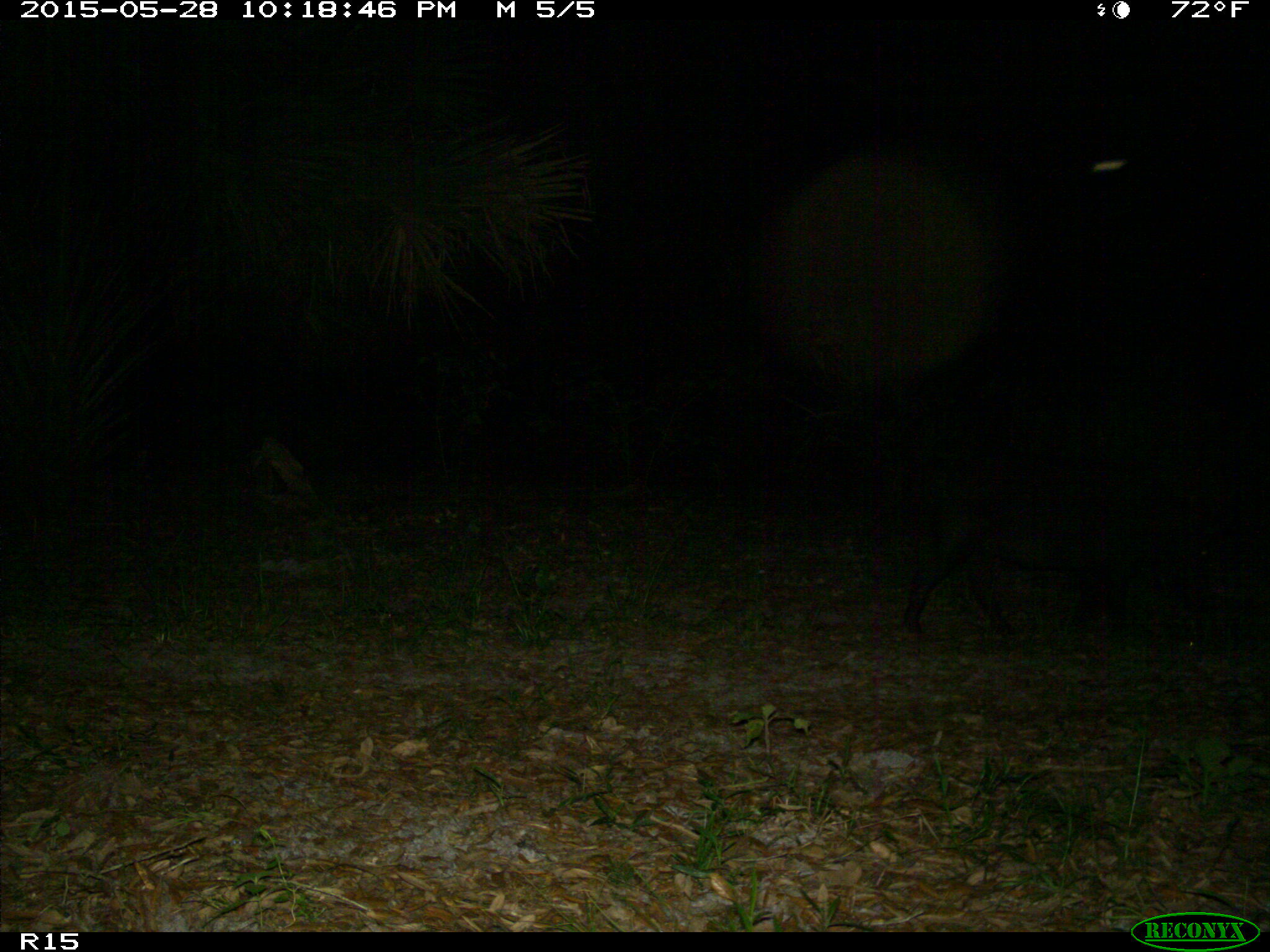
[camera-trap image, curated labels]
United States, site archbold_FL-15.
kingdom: Animalia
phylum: Chordata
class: Mammalia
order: Artiodactyla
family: Suidae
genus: Sus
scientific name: Sus scrofa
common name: wild boar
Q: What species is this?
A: Sus scrofa (wild boar).